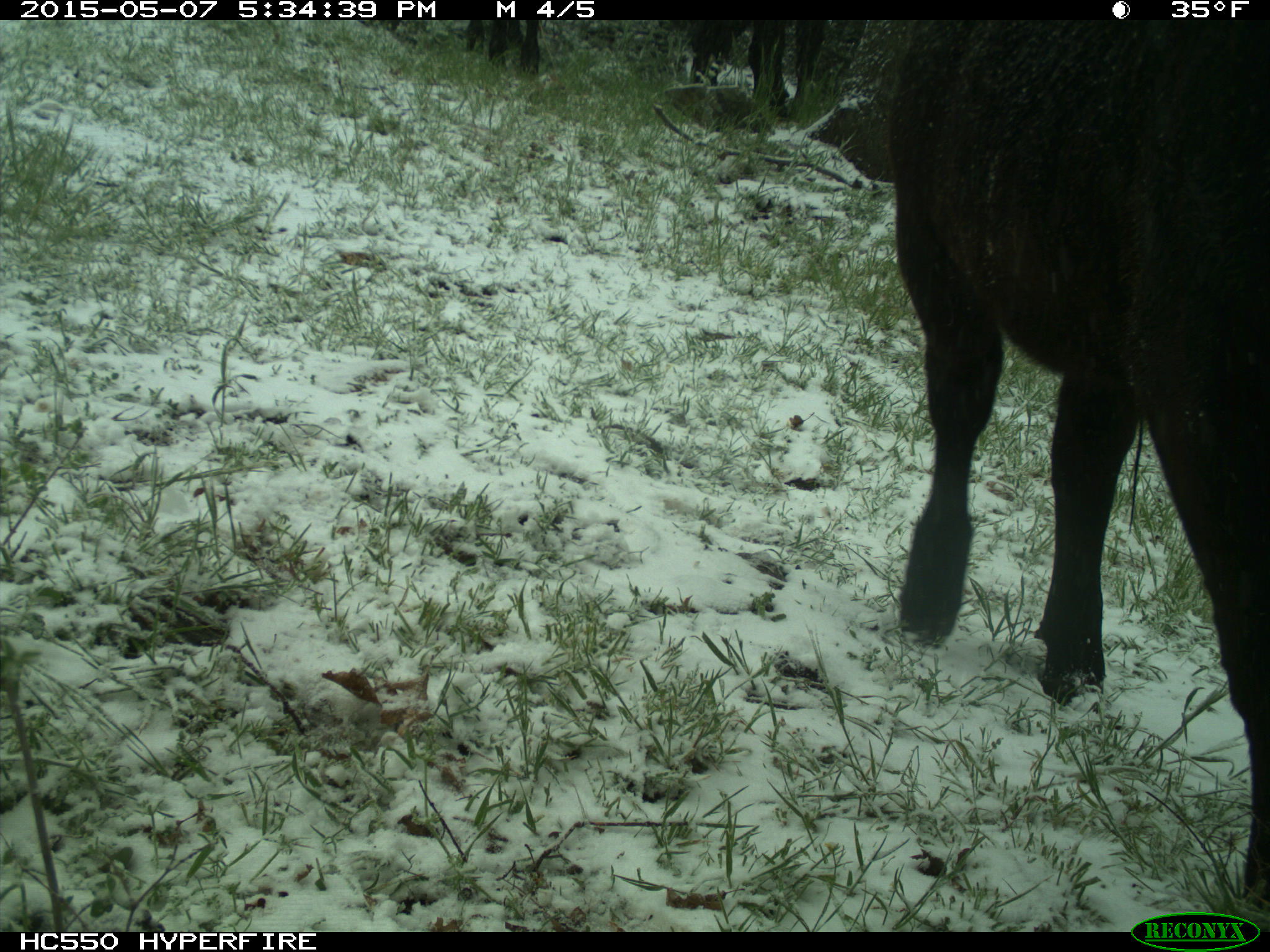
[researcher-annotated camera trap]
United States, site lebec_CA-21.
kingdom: Animalia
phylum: Chordata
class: Mammalia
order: Artiodactyla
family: Bovidae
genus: Bos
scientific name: Bos taurus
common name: domestic cow